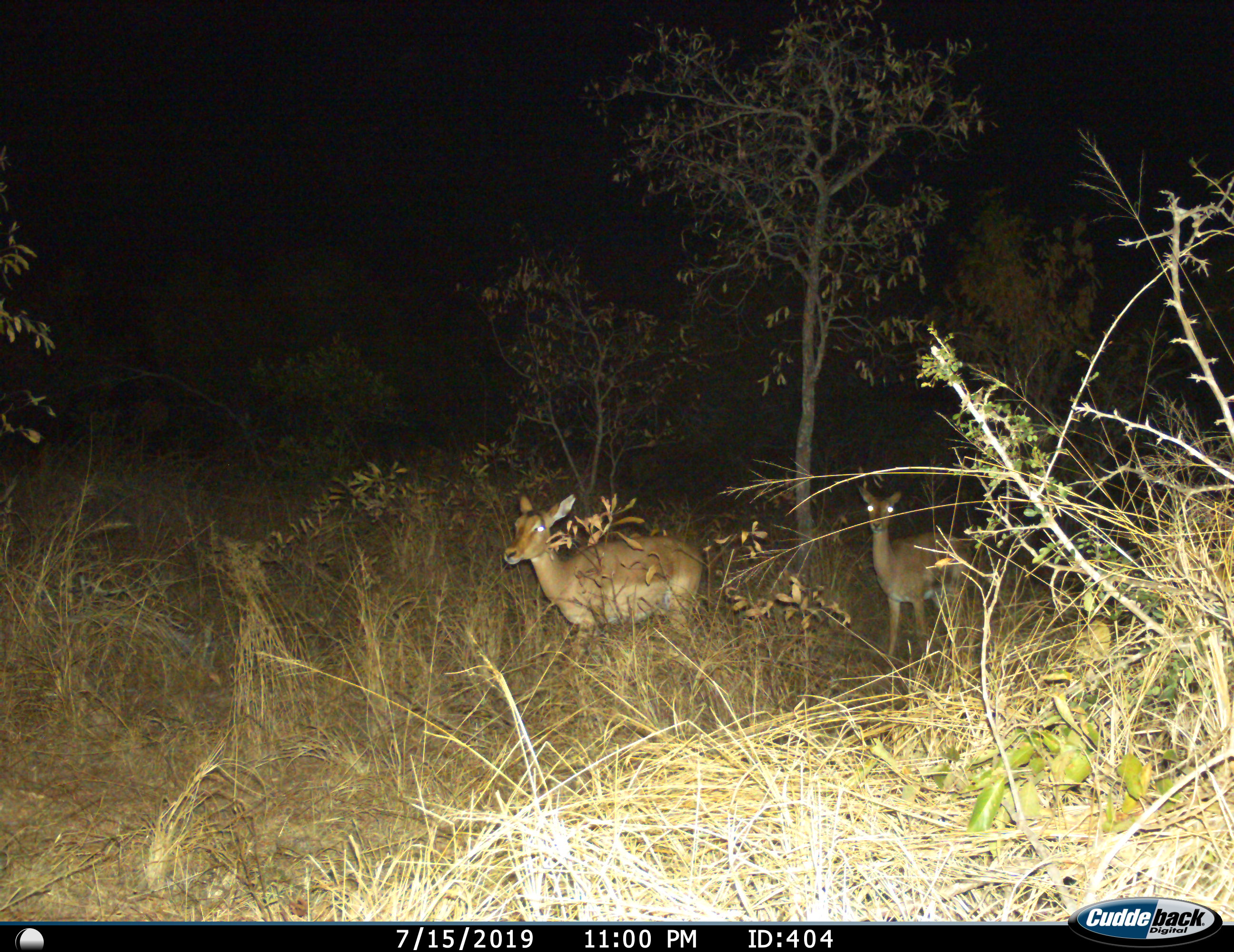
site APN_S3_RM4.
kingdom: Animalia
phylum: Chordata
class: Mammalia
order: Artiodactyla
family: Bovidae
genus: Aepyceros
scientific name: Aepyceros melampus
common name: impala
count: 2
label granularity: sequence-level